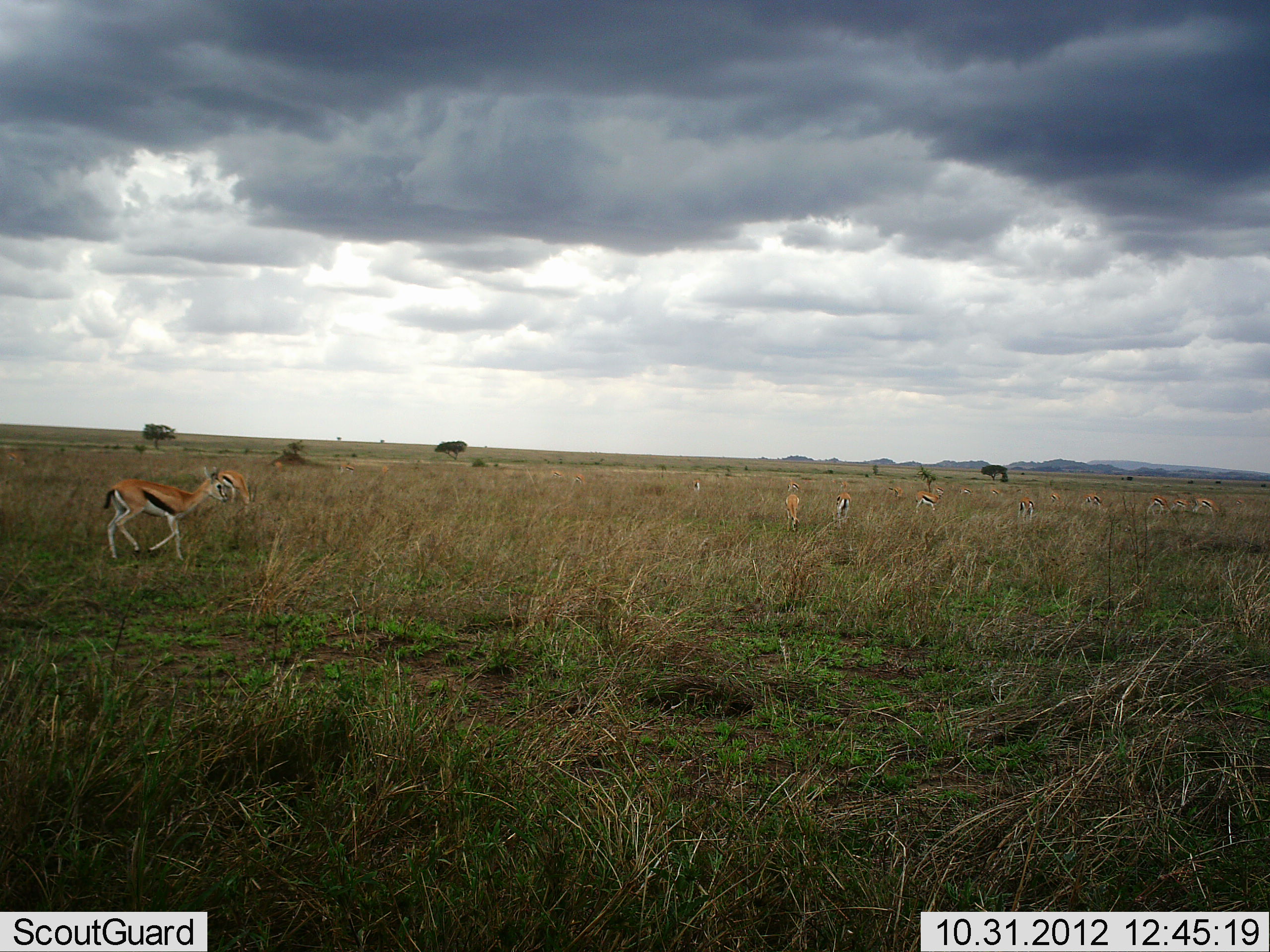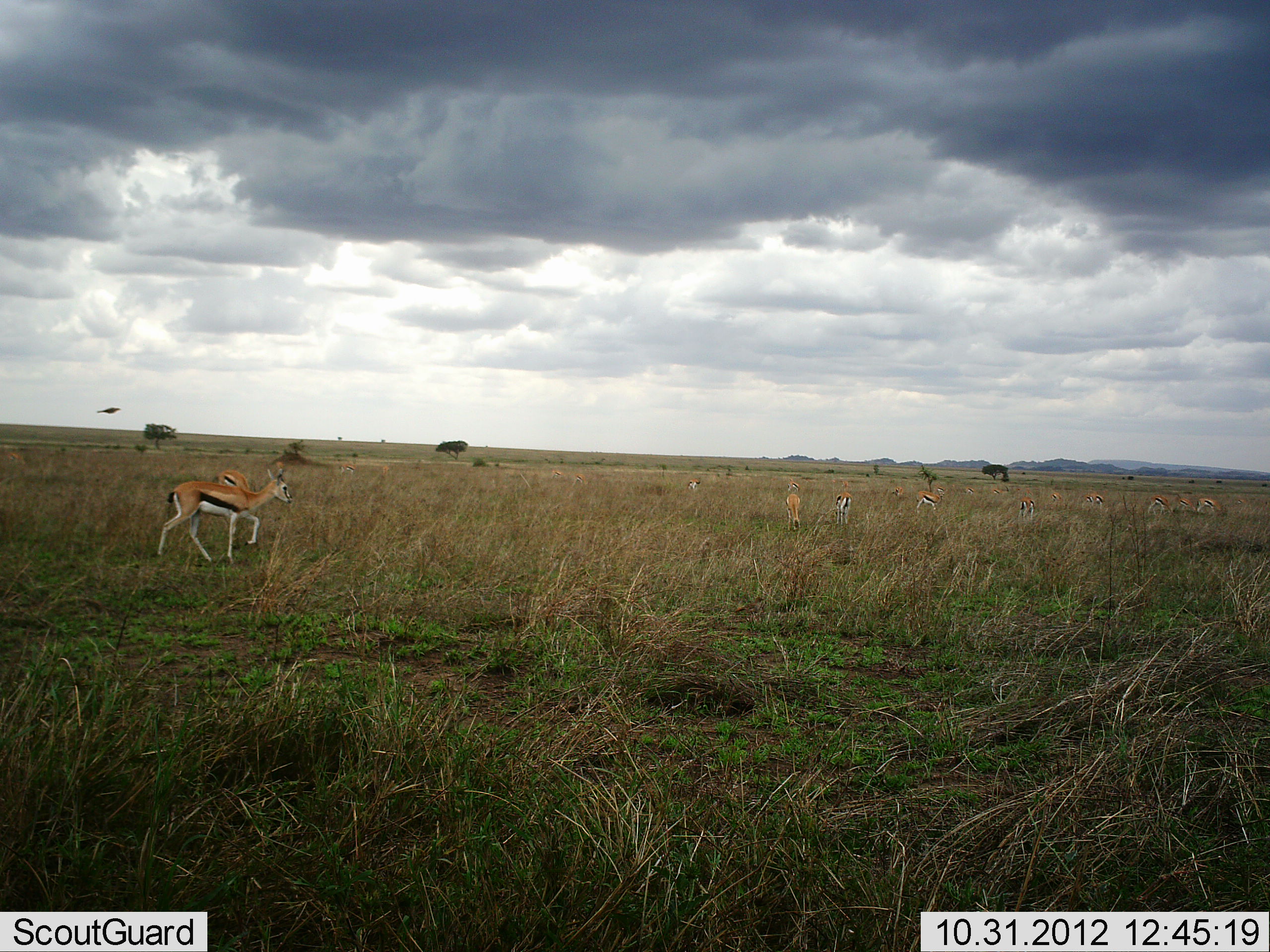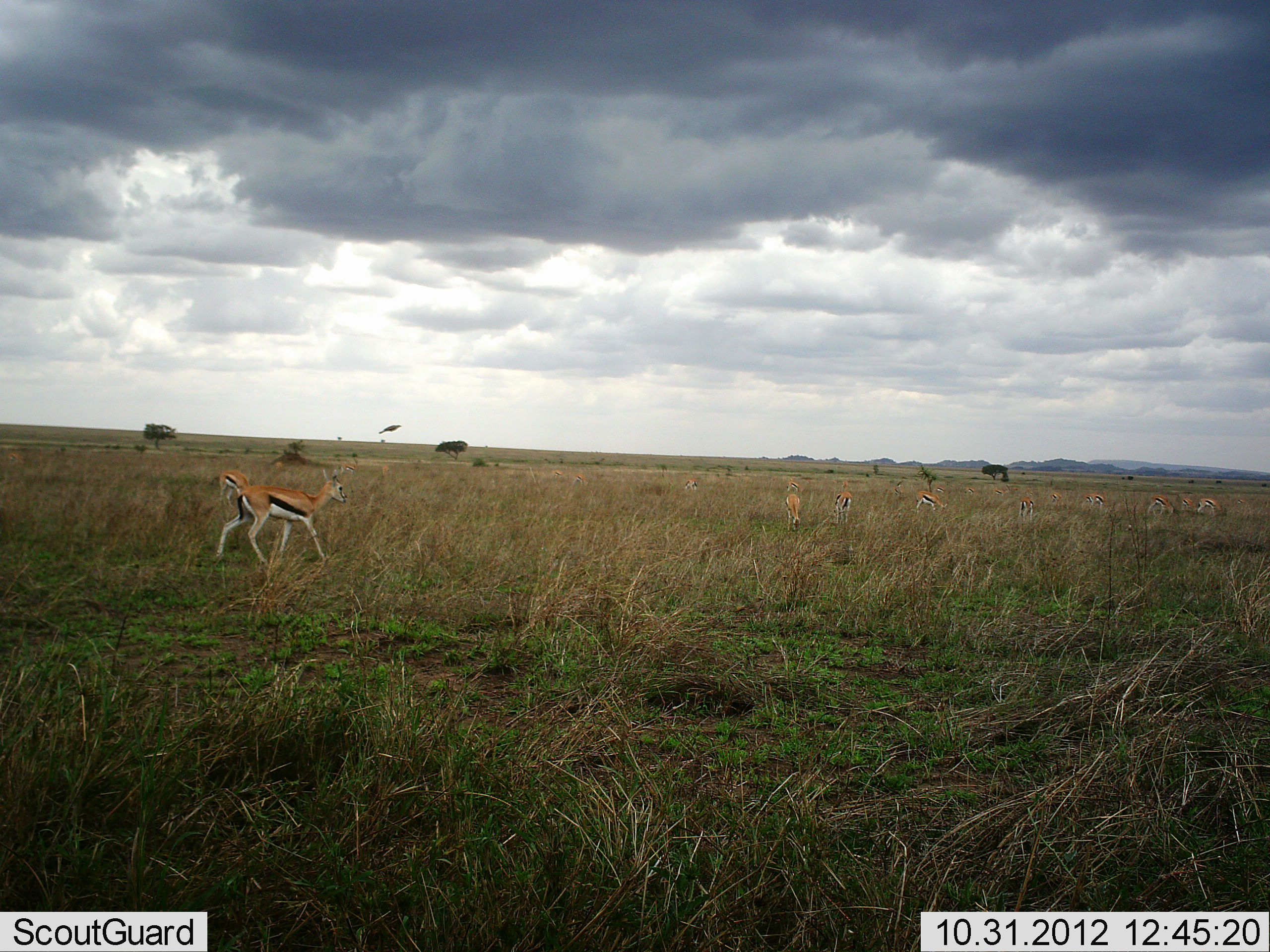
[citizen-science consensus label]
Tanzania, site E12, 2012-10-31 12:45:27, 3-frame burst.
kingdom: Animalia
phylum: Chordata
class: Mammalia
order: Artiodactyla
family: Bovidae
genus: Eudorcas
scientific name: Eudorcas thomsonii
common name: thomson's gazelle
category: gazellethomsons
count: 10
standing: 81%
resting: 6%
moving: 94%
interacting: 0%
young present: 0%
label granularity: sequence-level